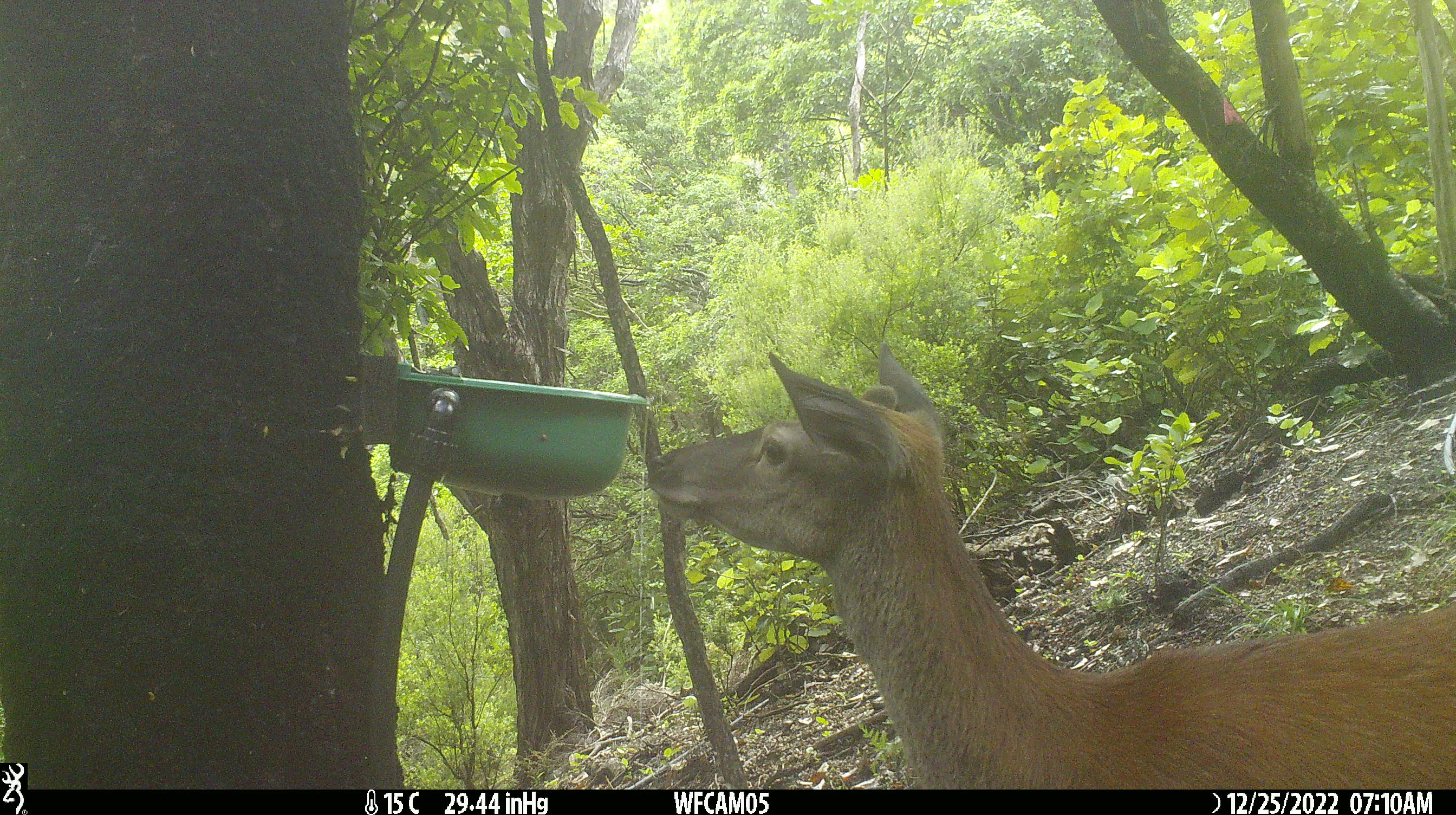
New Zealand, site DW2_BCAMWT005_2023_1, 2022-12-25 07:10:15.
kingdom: Animalia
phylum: Chordata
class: Mammalia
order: Artiodactyla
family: Cervidae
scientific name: Cervidae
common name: deer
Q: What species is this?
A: Deer (Cervidae).